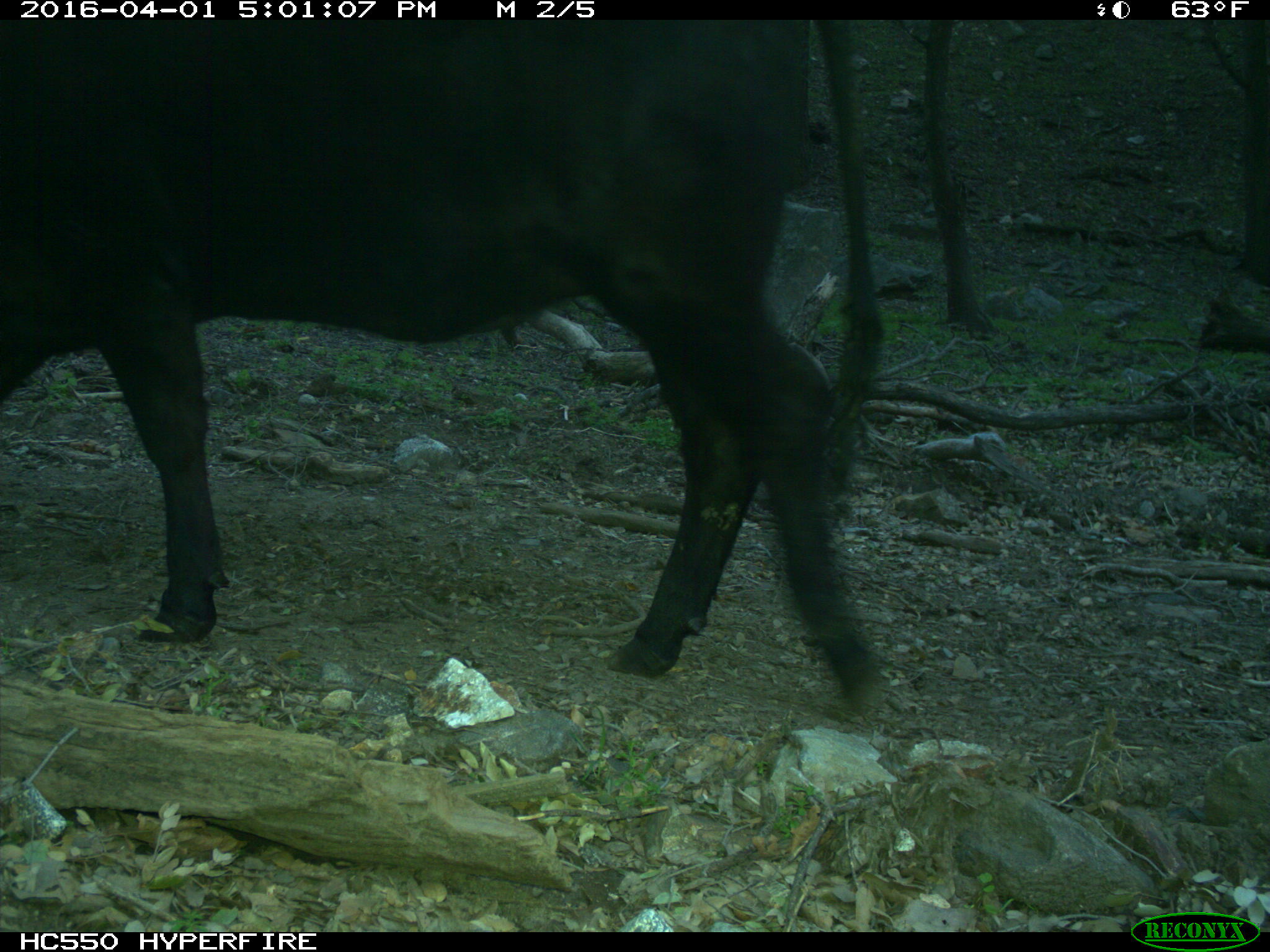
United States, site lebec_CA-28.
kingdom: Animalia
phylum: Chordata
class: Mammalia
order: Artiodactyla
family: Bovidae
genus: Bos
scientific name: Bos taurus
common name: domestic cow